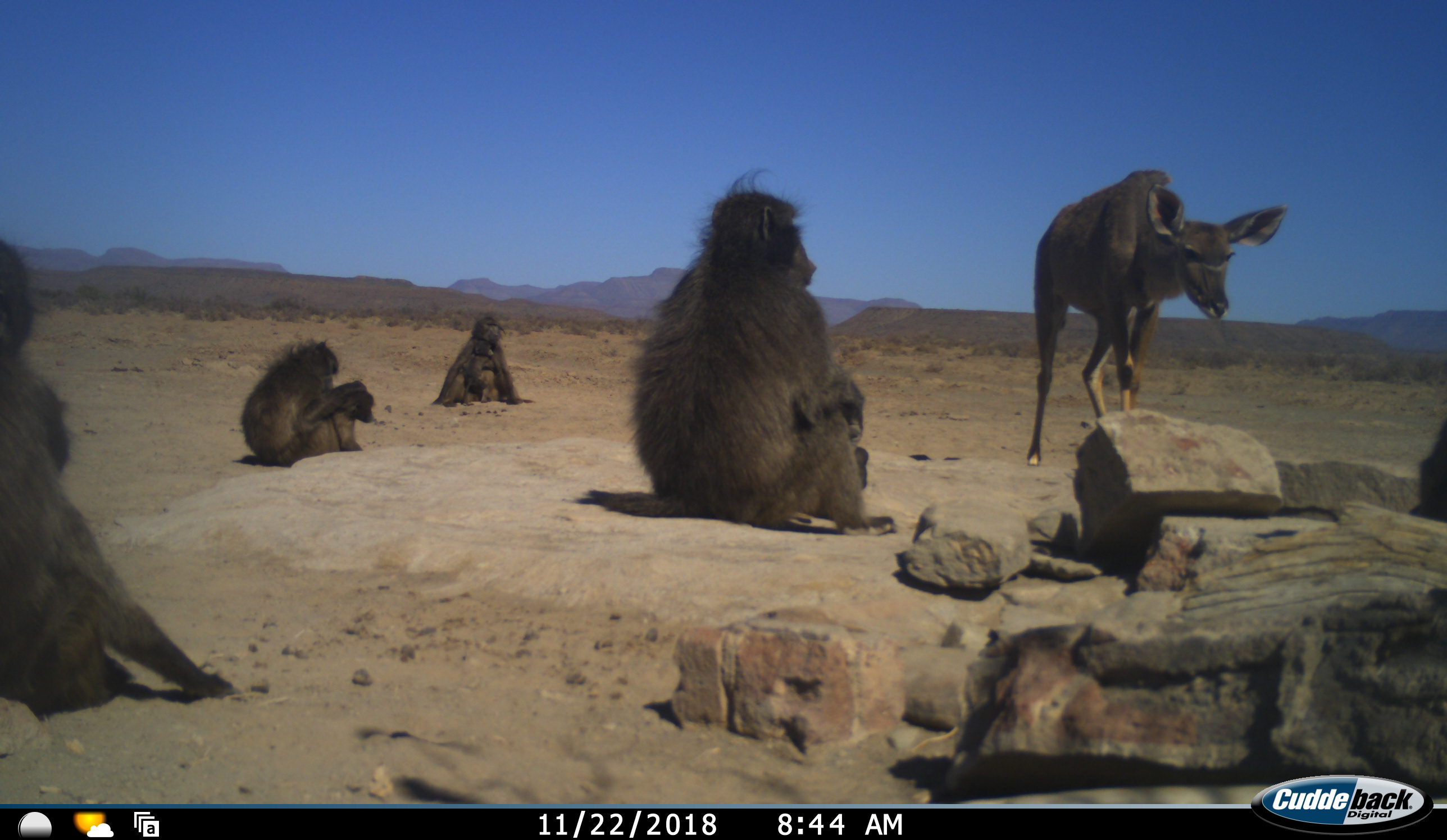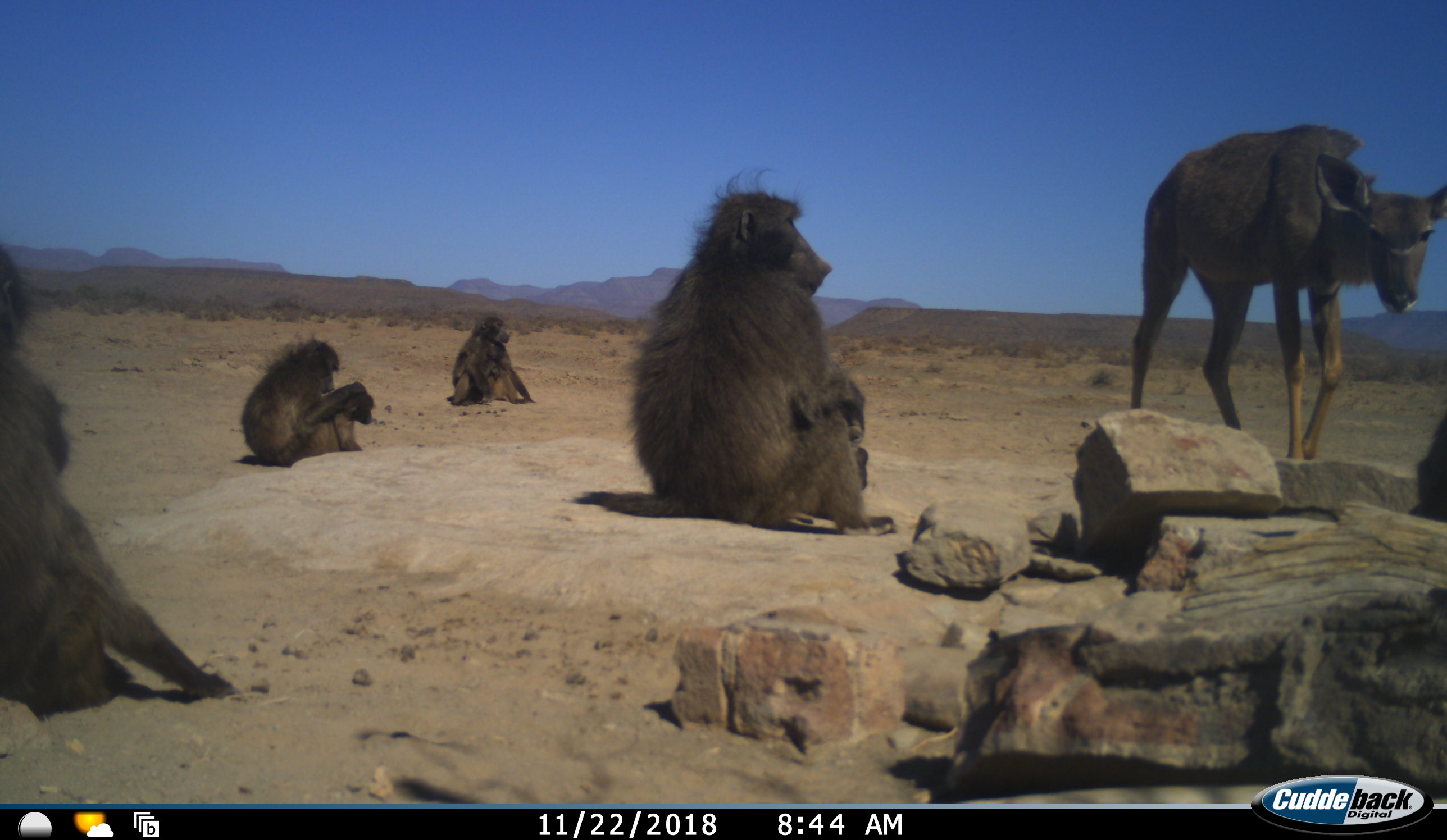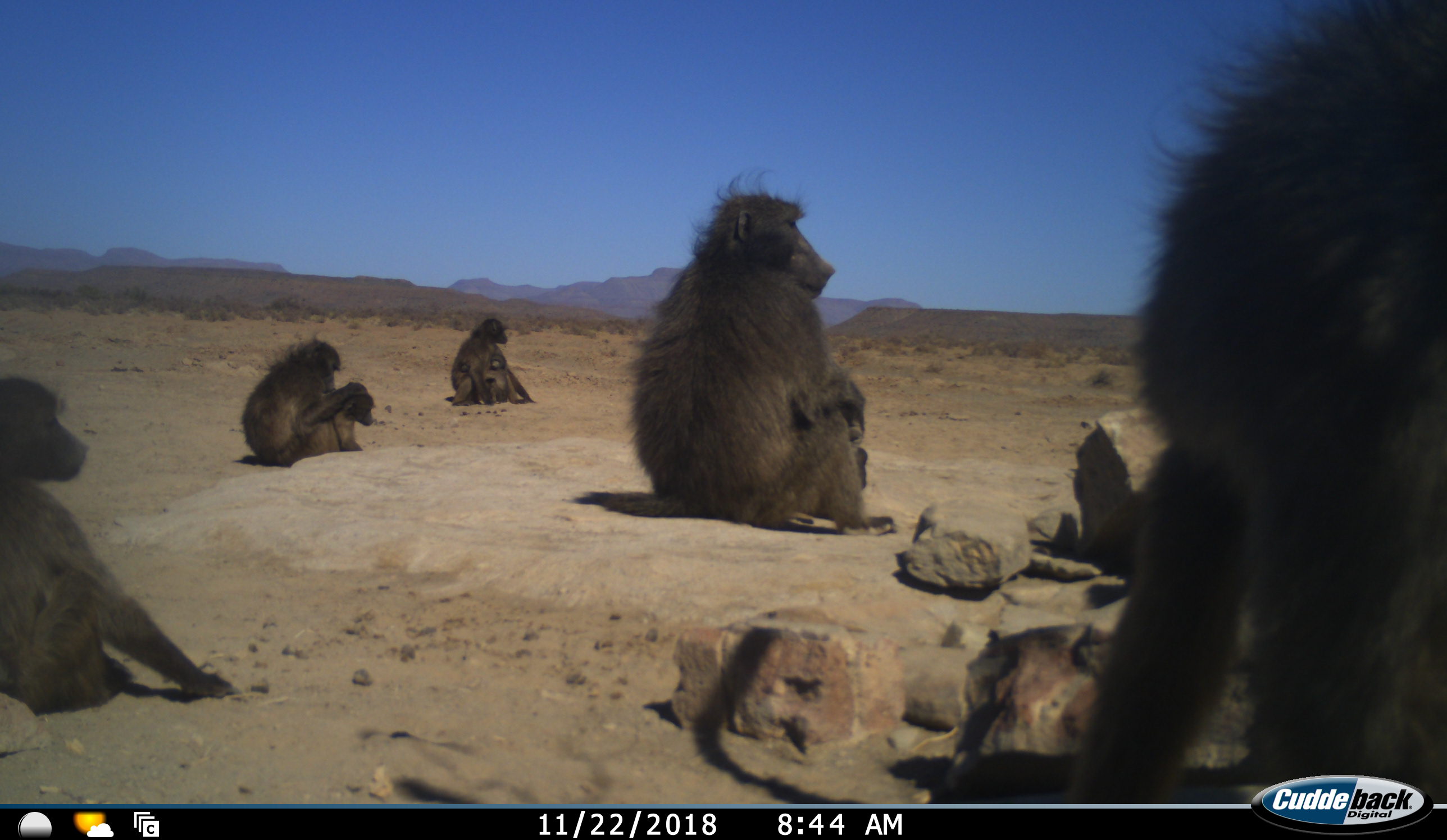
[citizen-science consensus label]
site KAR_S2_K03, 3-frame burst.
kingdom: Animalia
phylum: Chordata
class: Mammalia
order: Primates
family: Cercopithecidae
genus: Papio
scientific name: Papio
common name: baboon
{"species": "baboon (Papio)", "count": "8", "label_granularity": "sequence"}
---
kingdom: Animalia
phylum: Chordata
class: Mammalia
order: Artiodactyla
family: Bovidae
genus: Tragelaphus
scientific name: Tragelaphus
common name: kudu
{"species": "kudu (Tragelaphus)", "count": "1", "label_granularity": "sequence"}